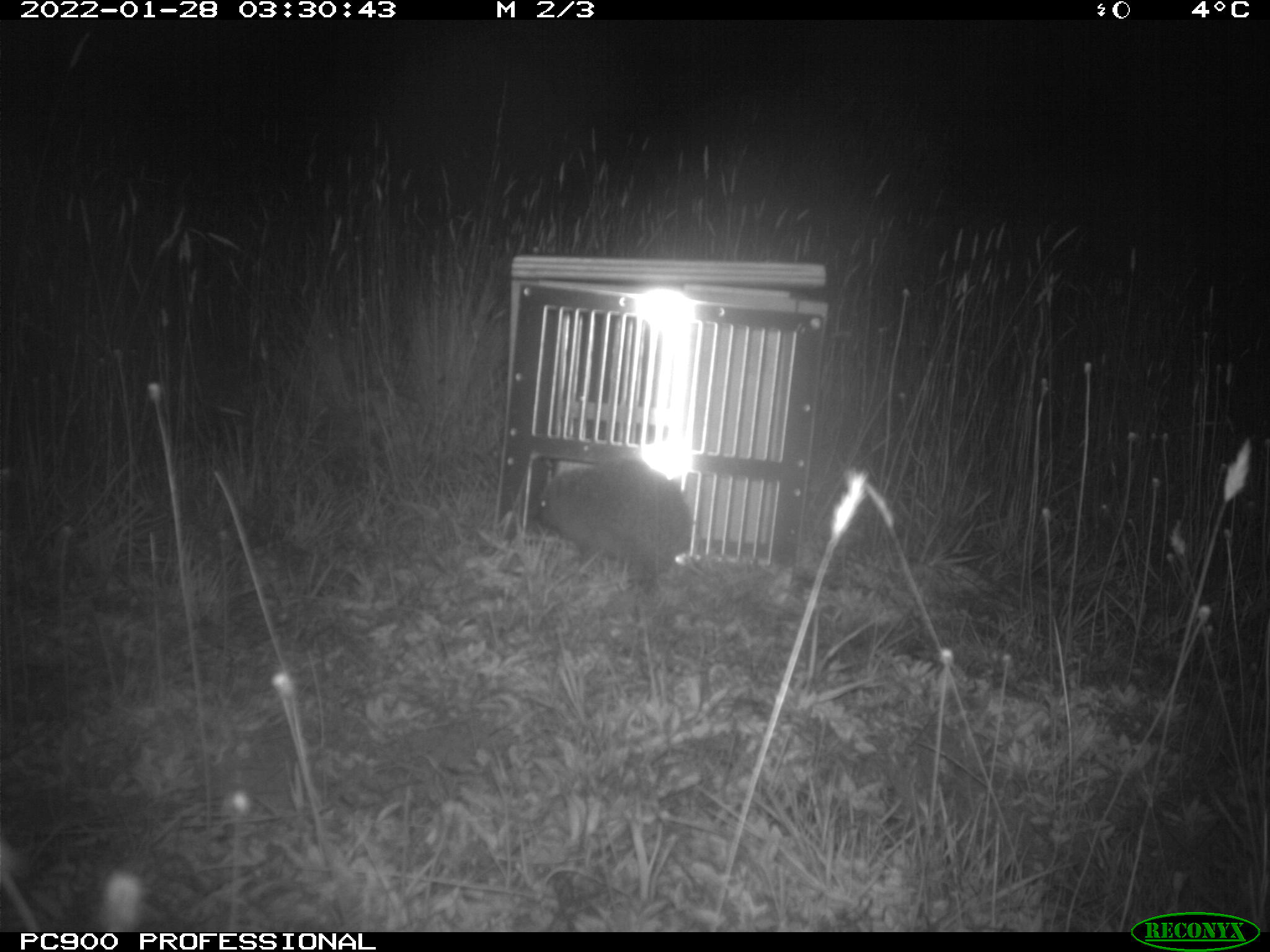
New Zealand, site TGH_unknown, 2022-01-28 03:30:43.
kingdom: Animalia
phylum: Chordata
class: Mammalia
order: Eulipotyphla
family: Erinaceidae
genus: Erinaceus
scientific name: Erinaceus europaeus europaeus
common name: european hedgehog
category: hedgehog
Hedgehog (european hedgehog) (Erinaceus europaeus europaeus).